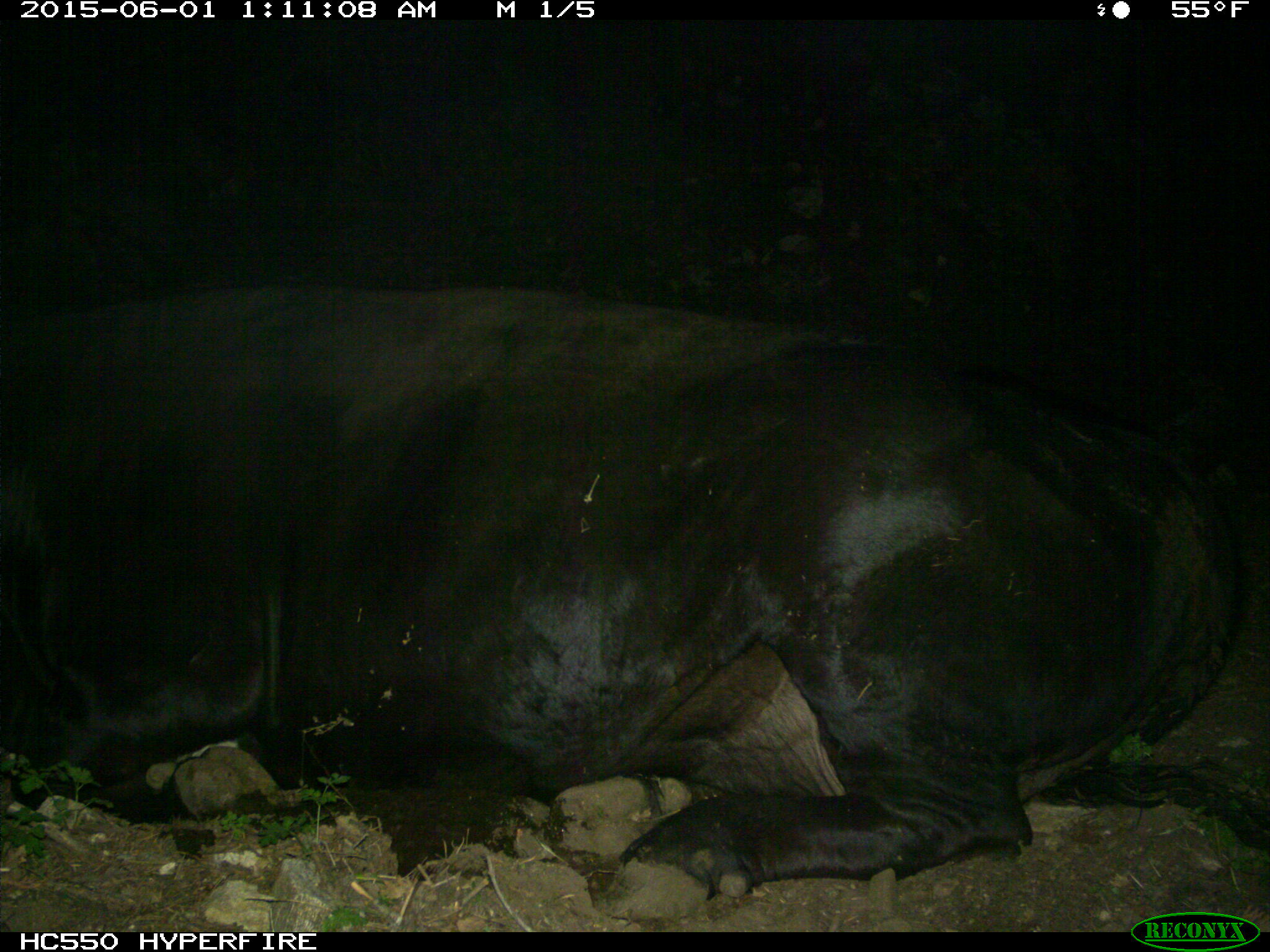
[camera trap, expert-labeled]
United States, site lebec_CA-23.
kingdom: Animalia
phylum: Chordata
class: Mammalia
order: Artiodactyla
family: Bovidae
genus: Bos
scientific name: Bos taurus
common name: domestic cow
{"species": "Bos taurus (domestic cow)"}